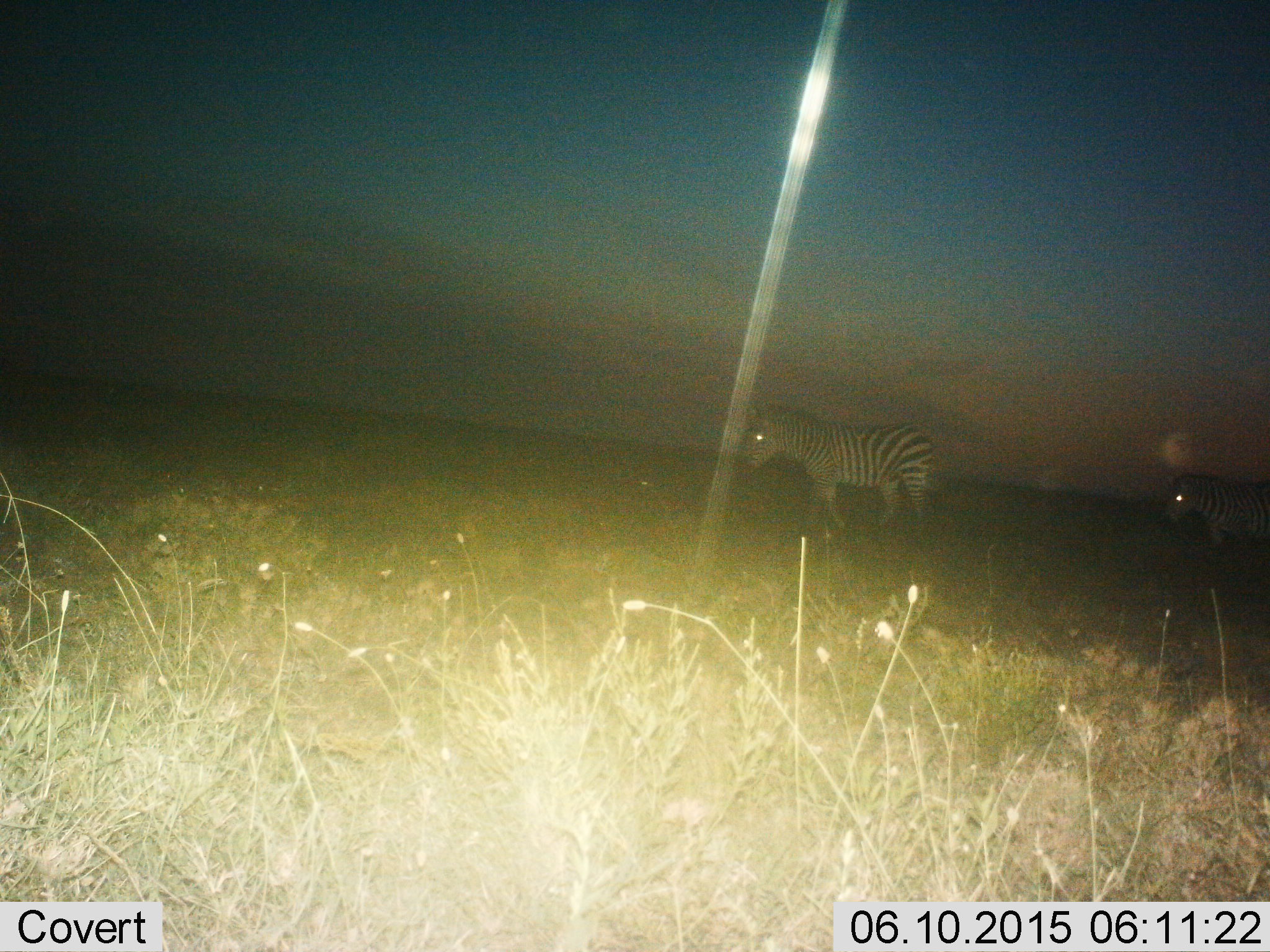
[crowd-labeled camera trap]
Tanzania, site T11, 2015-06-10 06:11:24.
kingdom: Animalia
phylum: Chordata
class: Mammalia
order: Perissodactyla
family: Equidae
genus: Equus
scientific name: Equus quagga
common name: plains zebra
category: zebra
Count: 2.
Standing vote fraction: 50%.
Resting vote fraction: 0%.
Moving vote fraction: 60%.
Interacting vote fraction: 10%.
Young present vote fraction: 0%.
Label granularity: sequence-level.